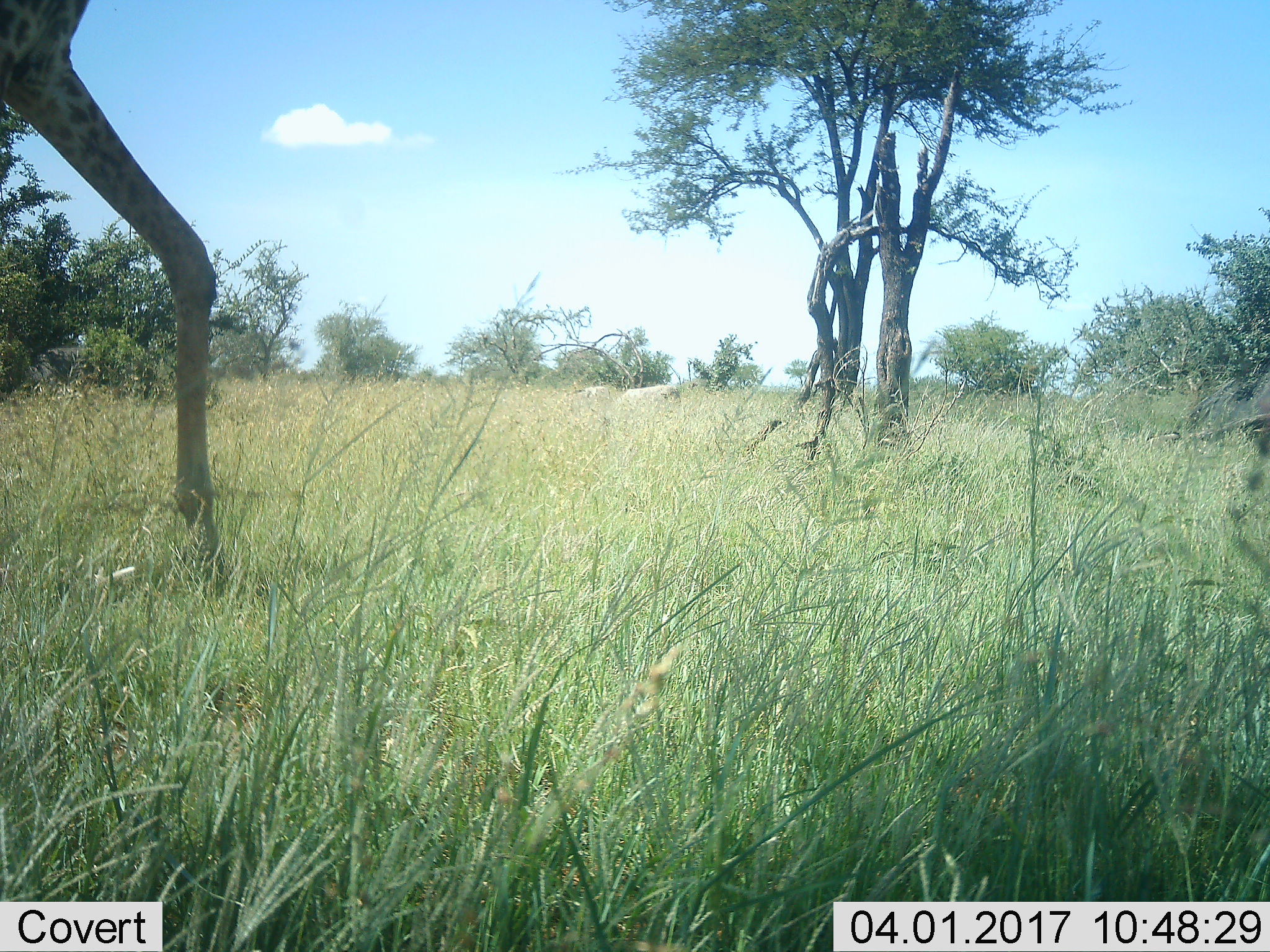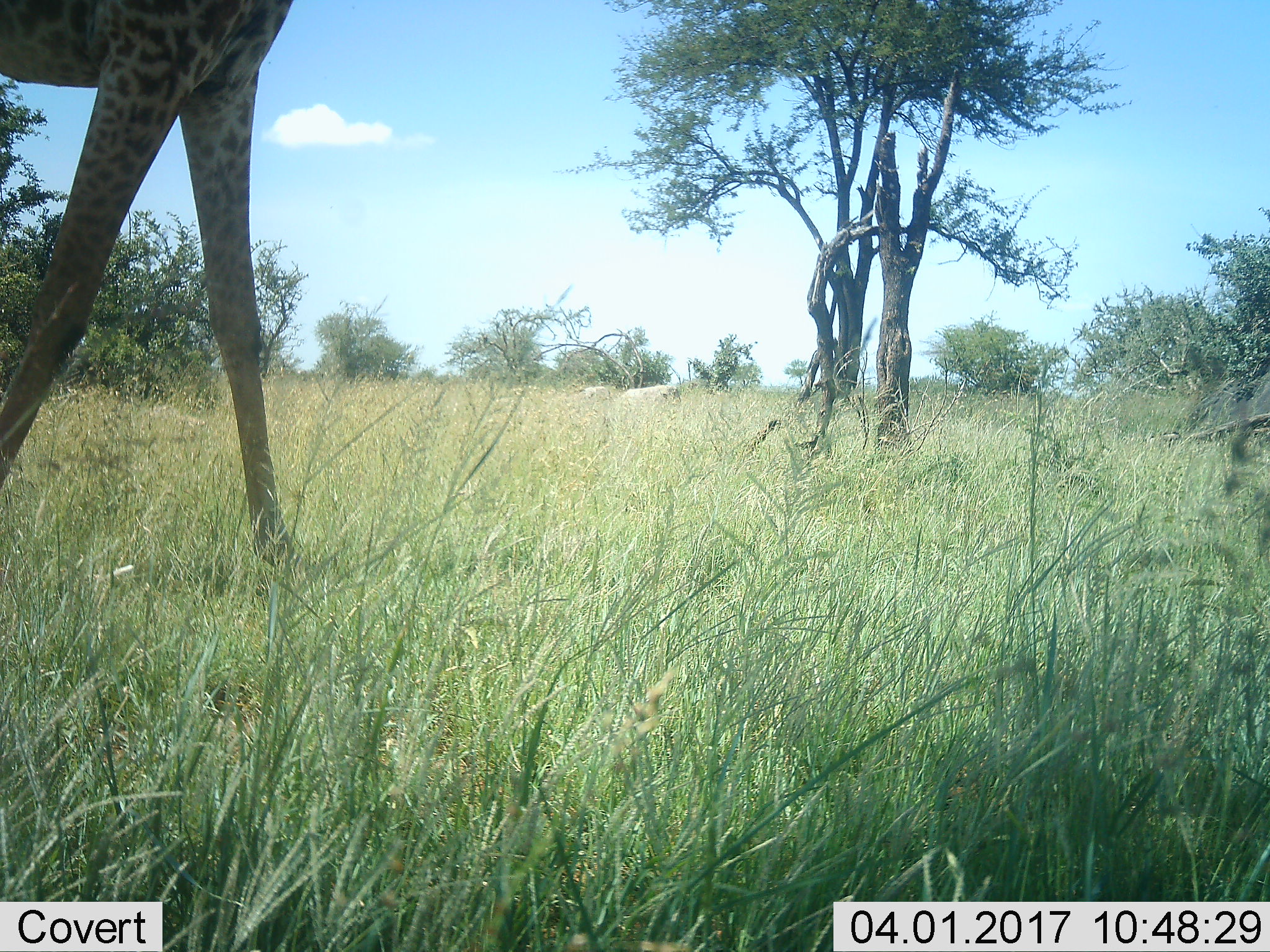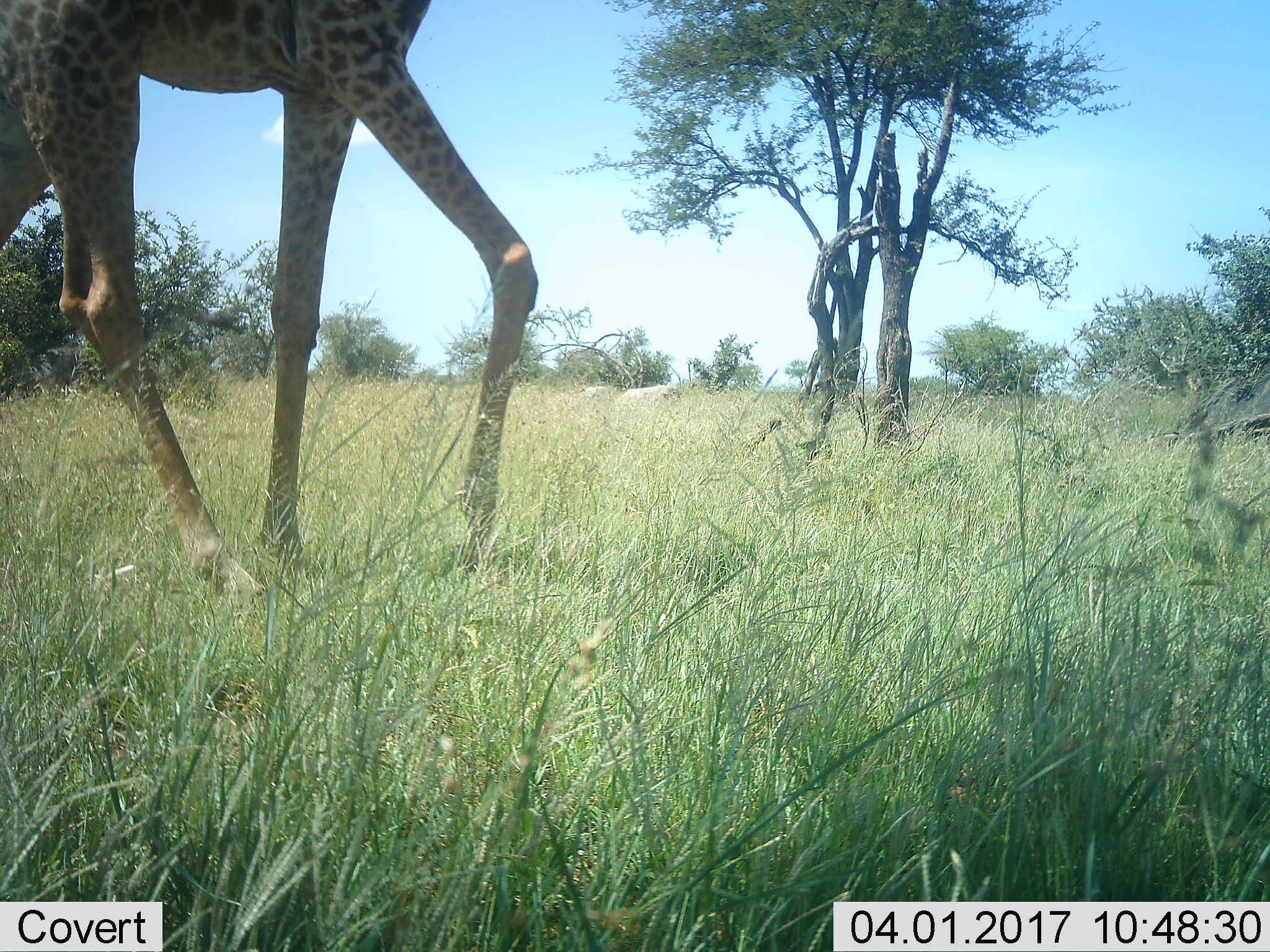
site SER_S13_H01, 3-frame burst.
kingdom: Animalia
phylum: Chordata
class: Mammalia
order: Artiodactyla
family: Giraffidae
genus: Giraffa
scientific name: Giraffa camelopardalis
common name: giraffe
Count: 1.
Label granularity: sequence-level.